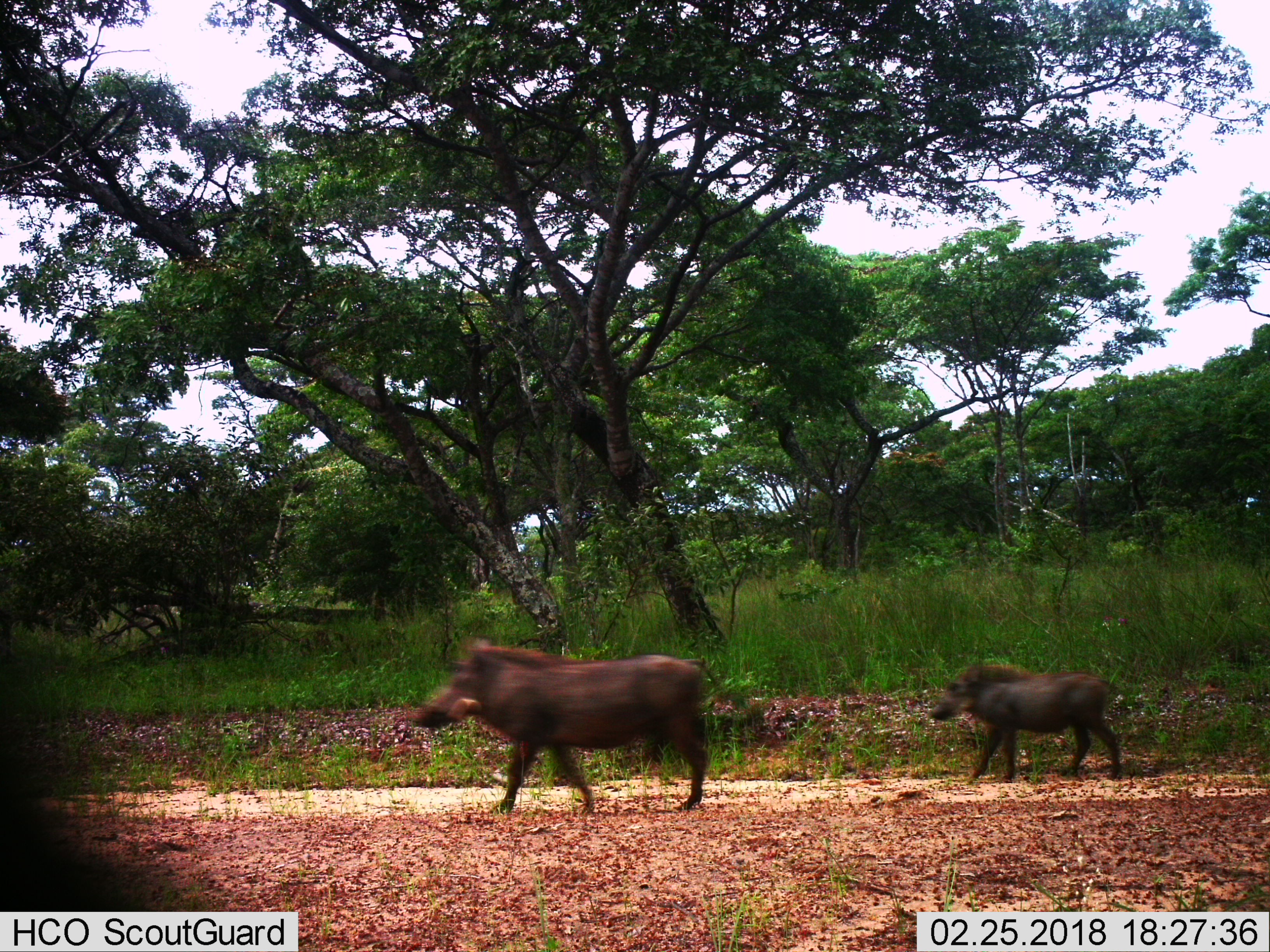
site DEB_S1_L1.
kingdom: Animalia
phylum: Chordata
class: Mammalia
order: Artiodactyla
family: Suidae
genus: Phacochoerus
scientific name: Phacochoerus africanus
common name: warthog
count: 2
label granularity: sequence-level